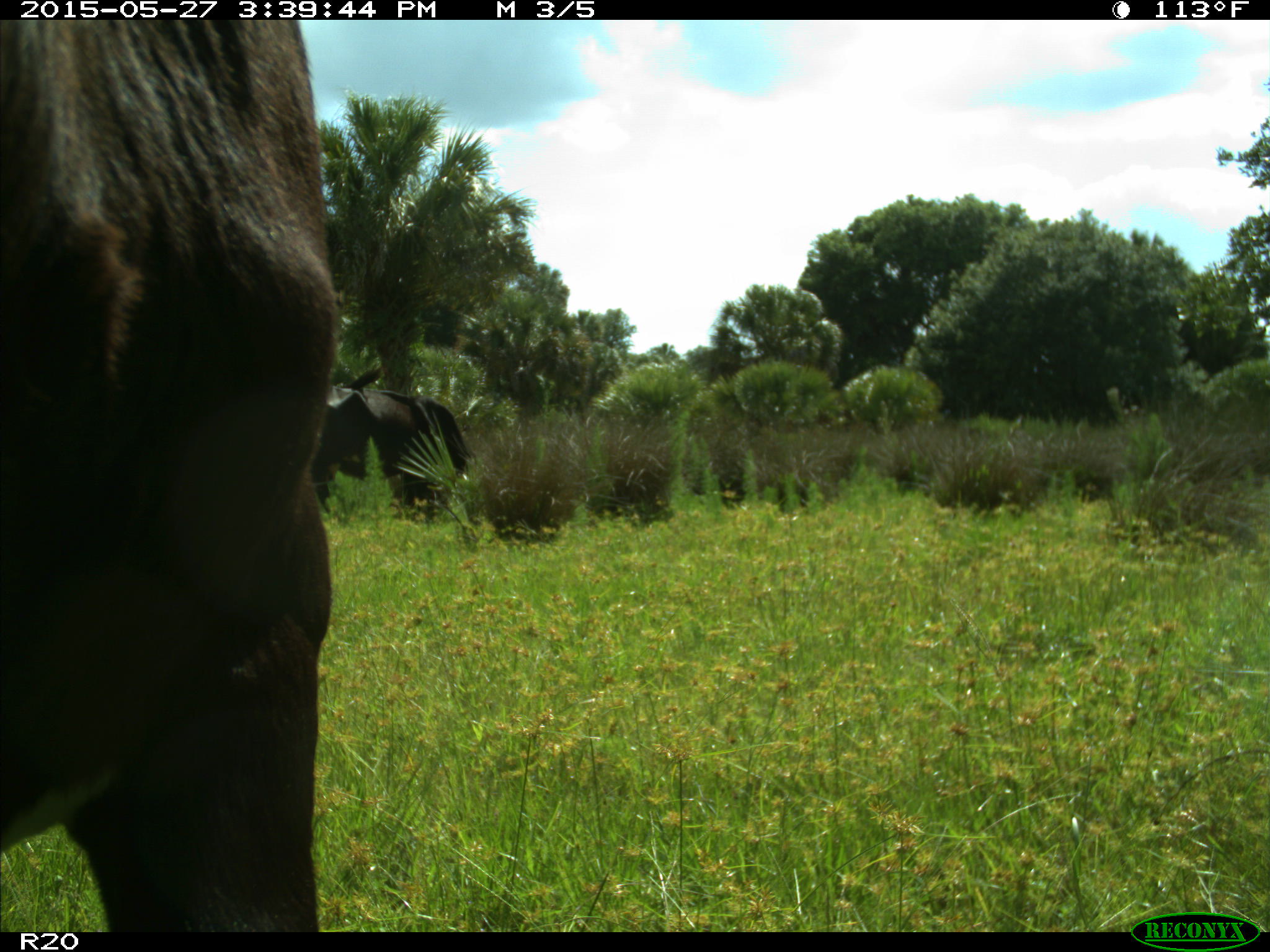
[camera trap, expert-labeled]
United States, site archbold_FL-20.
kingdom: Animalia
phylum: Chordata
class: Mammalia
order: Artiodactyla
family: Bovidae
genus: Bos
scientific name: Bos taurus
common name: domestic cow